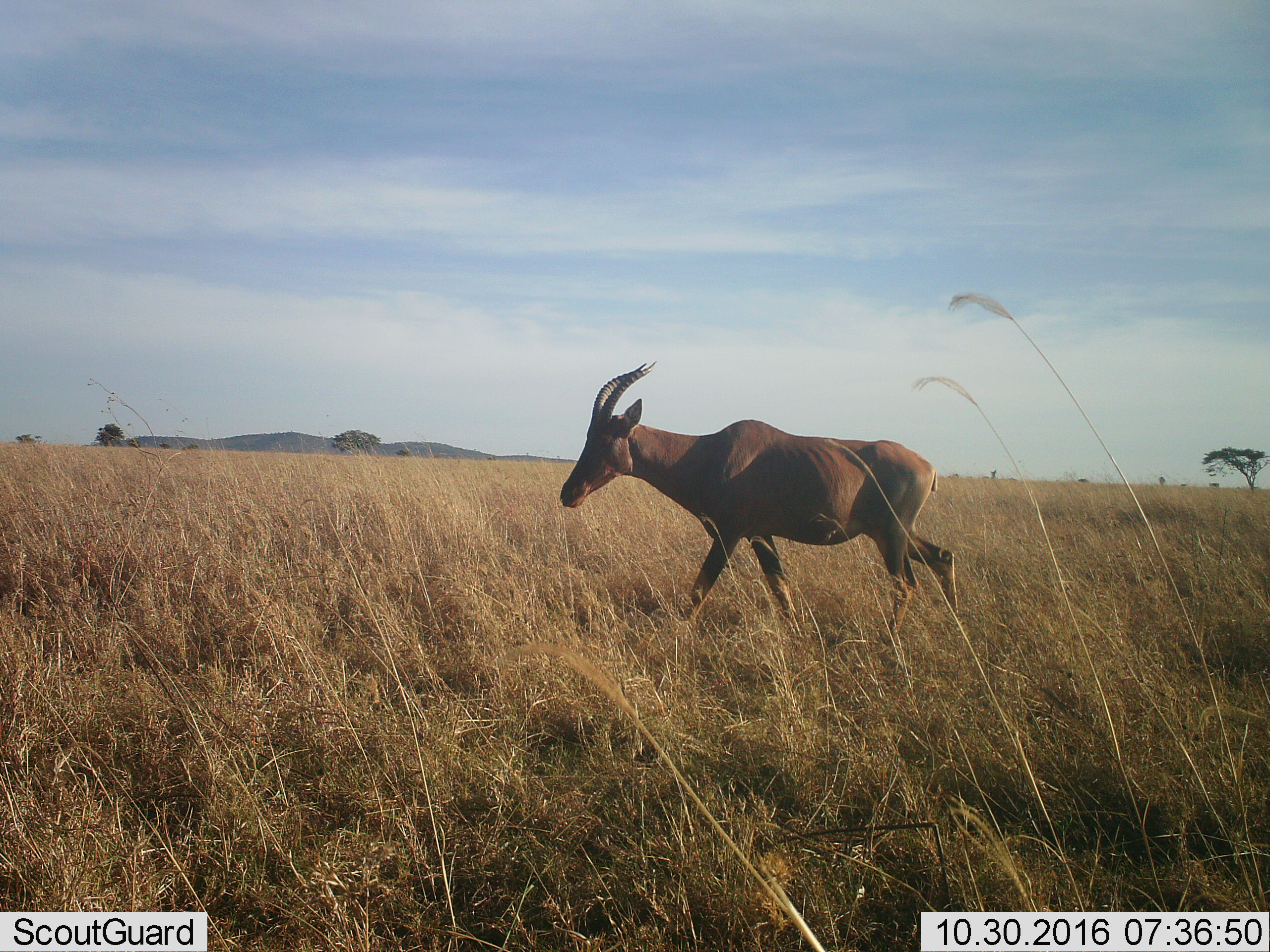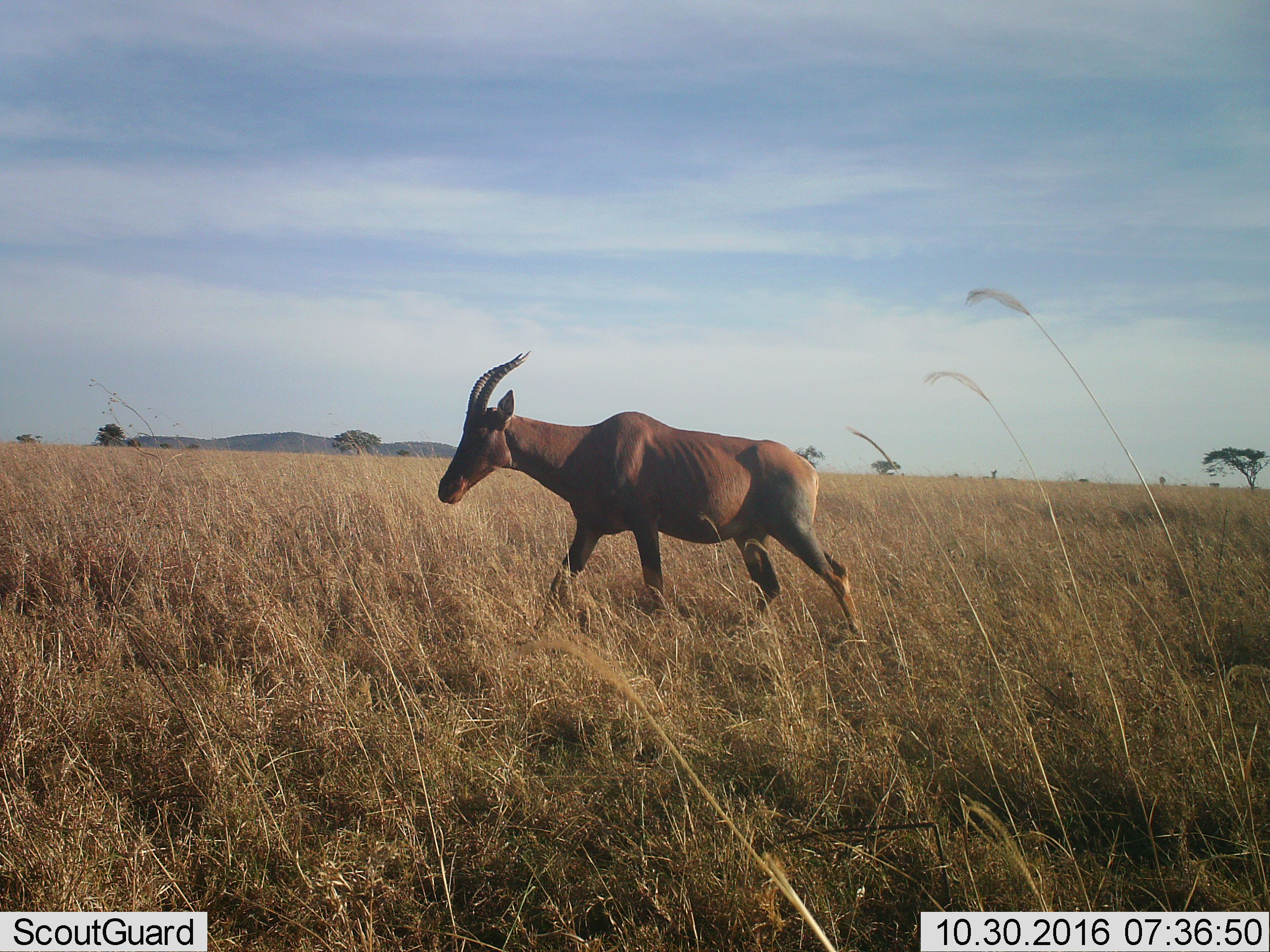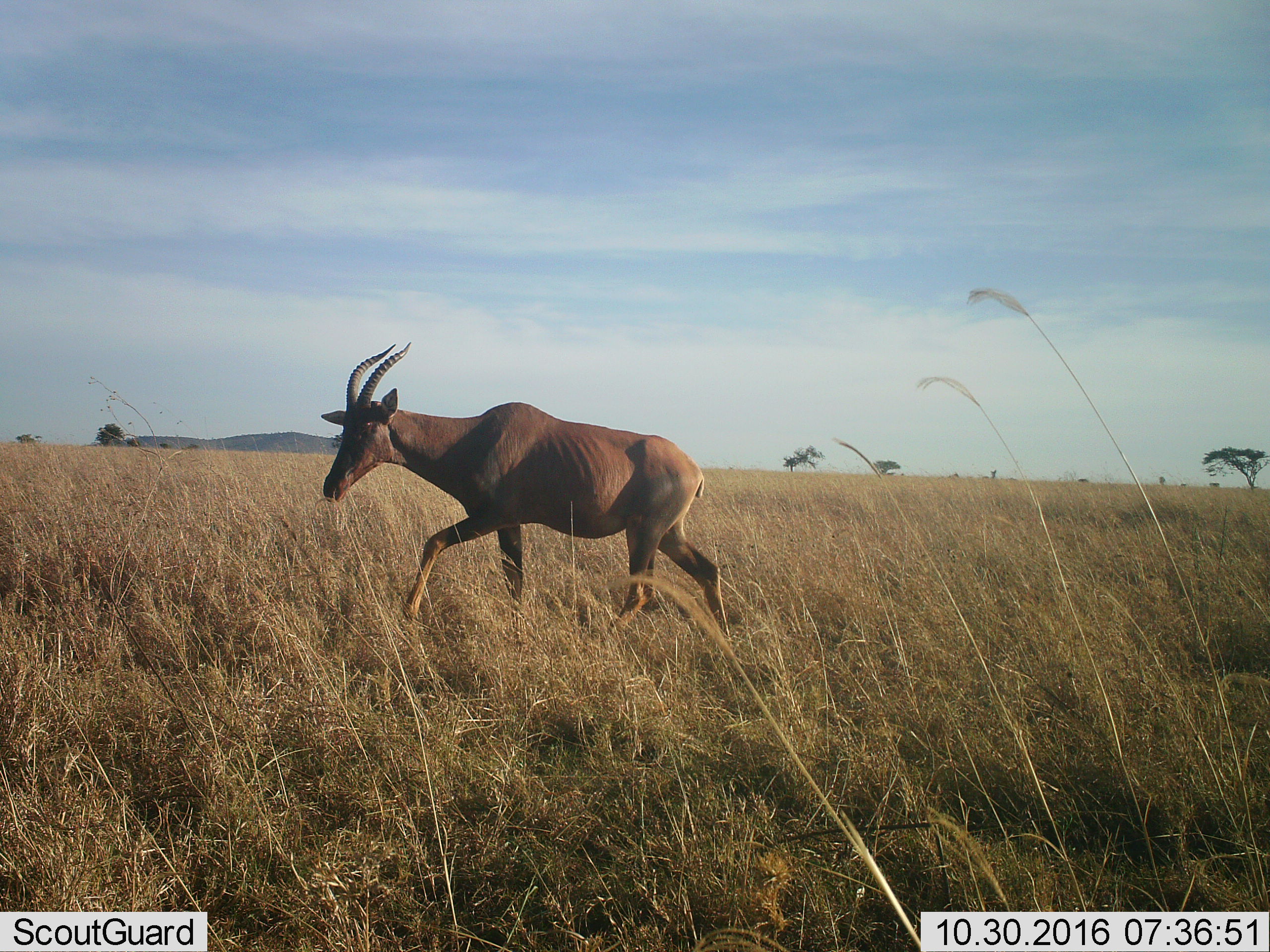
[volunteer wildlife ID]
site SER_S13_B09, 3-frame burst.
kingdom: Animalia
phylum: Chordata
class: Mammalia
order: Artiodactyla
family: Bovidae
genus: Damaliscus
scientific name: Damaliscus lunatus jimela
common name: topi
Topi (Damaliscus lunatus jimela), count 1. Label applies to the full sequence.